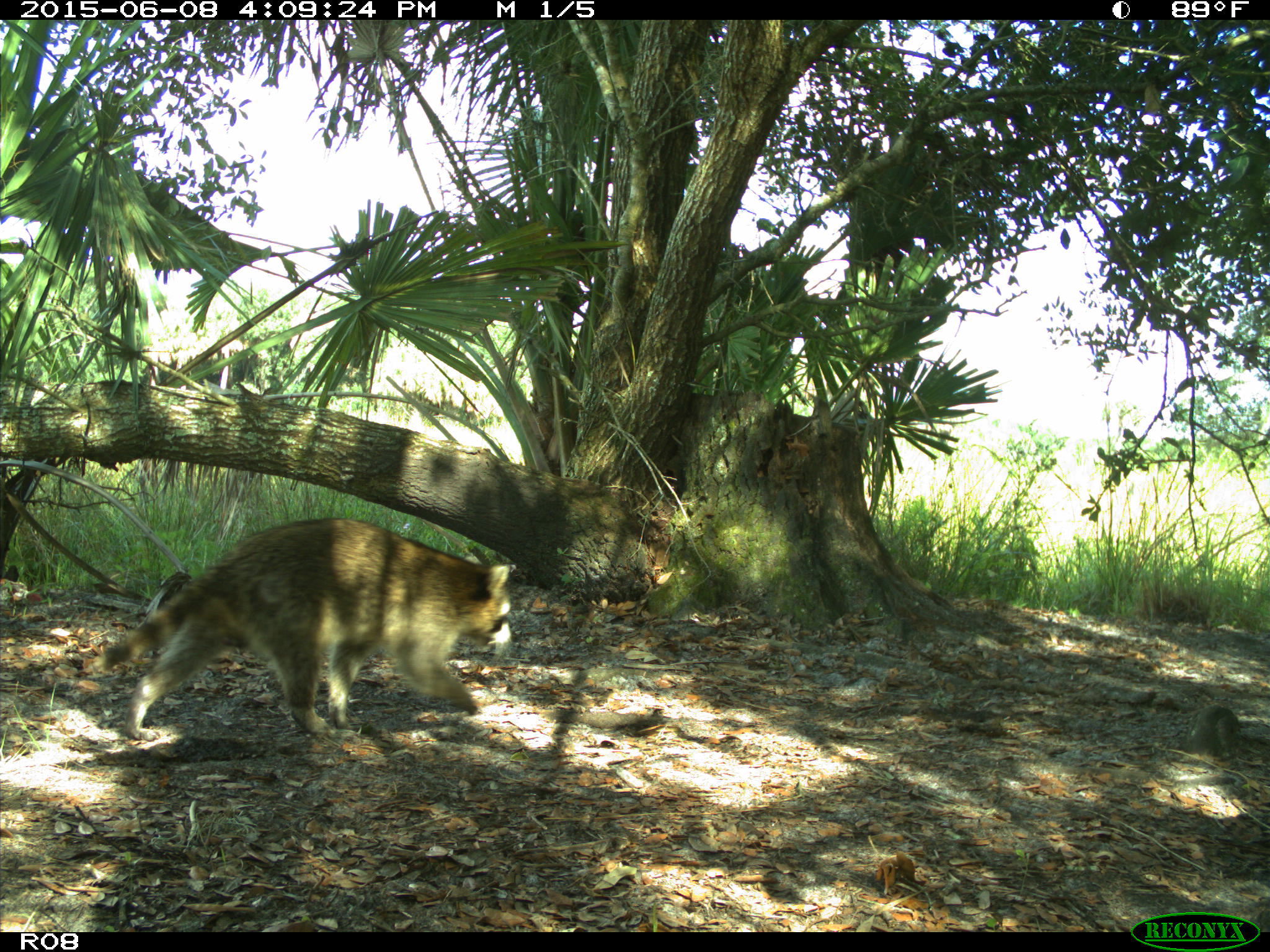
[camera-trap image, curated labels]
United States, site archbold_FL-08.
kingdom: Animalia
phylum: Chordata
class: Mammalia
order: Carnivora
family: Procyonidae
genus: Procyon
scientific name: Procyon lotor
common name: common raccoon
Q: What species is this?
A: Procyon lotor (common raccoon).